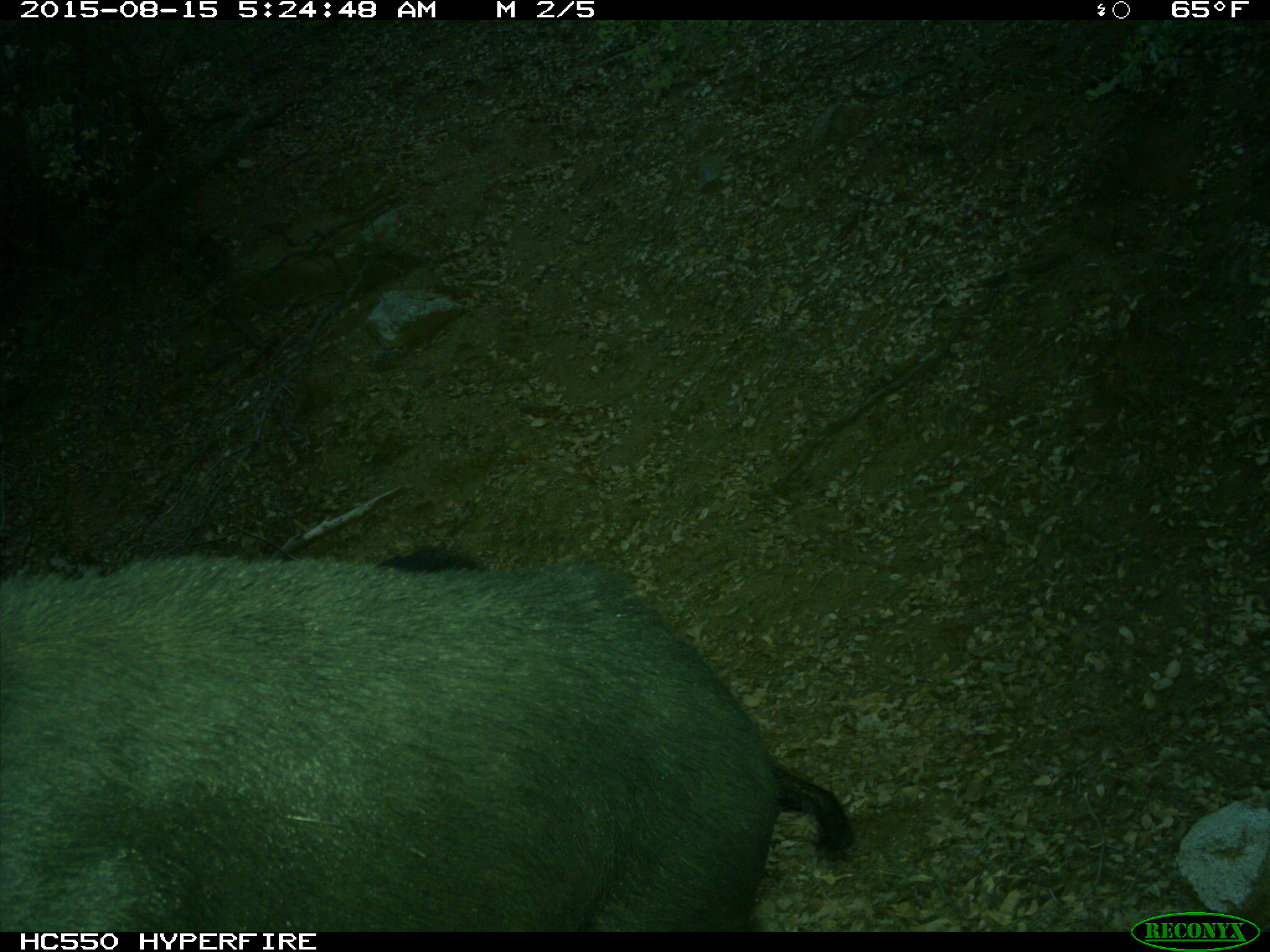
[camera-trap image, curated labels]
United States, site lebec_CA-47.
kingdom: Animalia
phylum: Chordata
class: Mammalia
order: Artiodactyla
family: Suidae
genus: Sus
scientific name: Sus scrofa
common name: wild boar